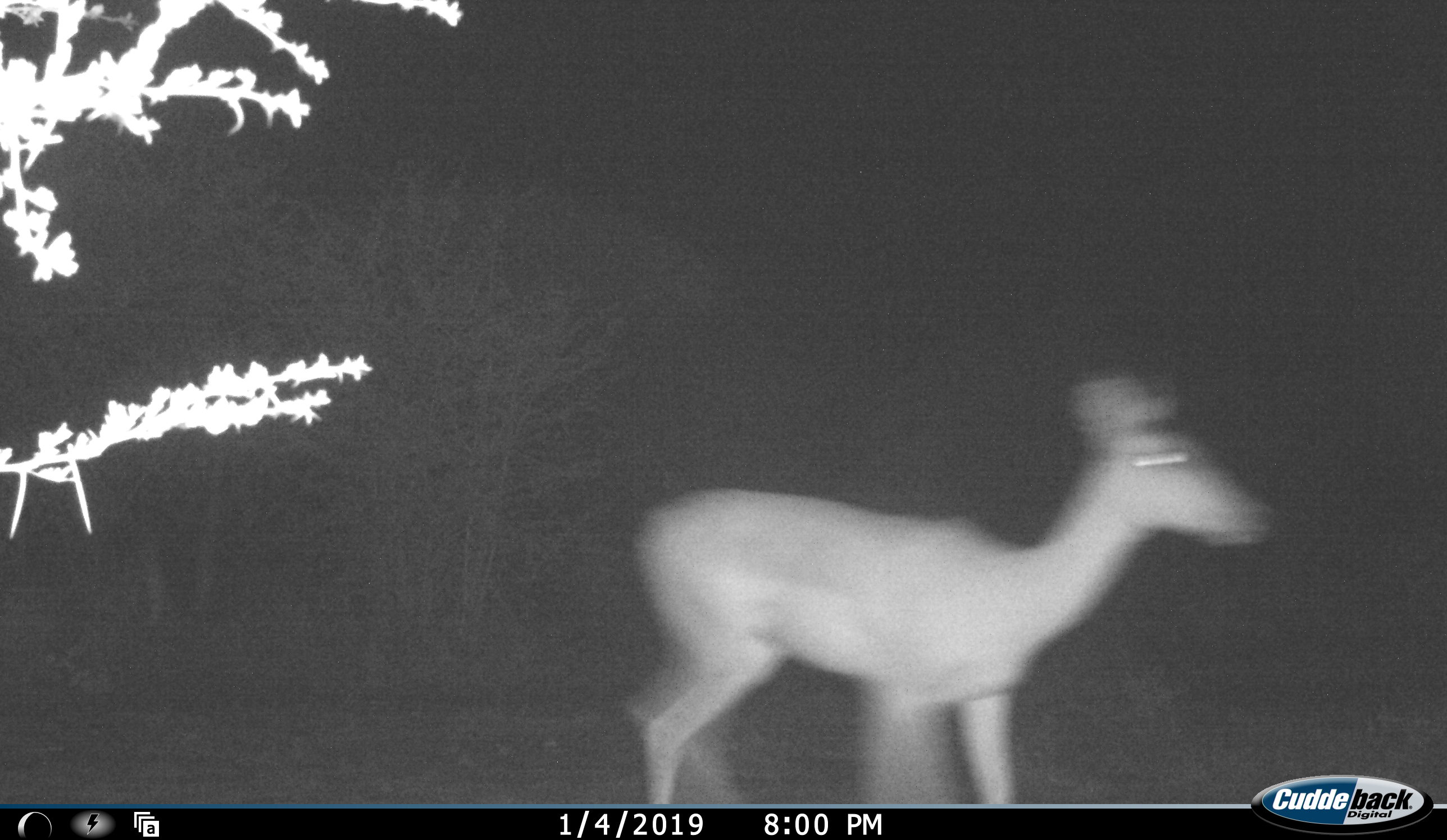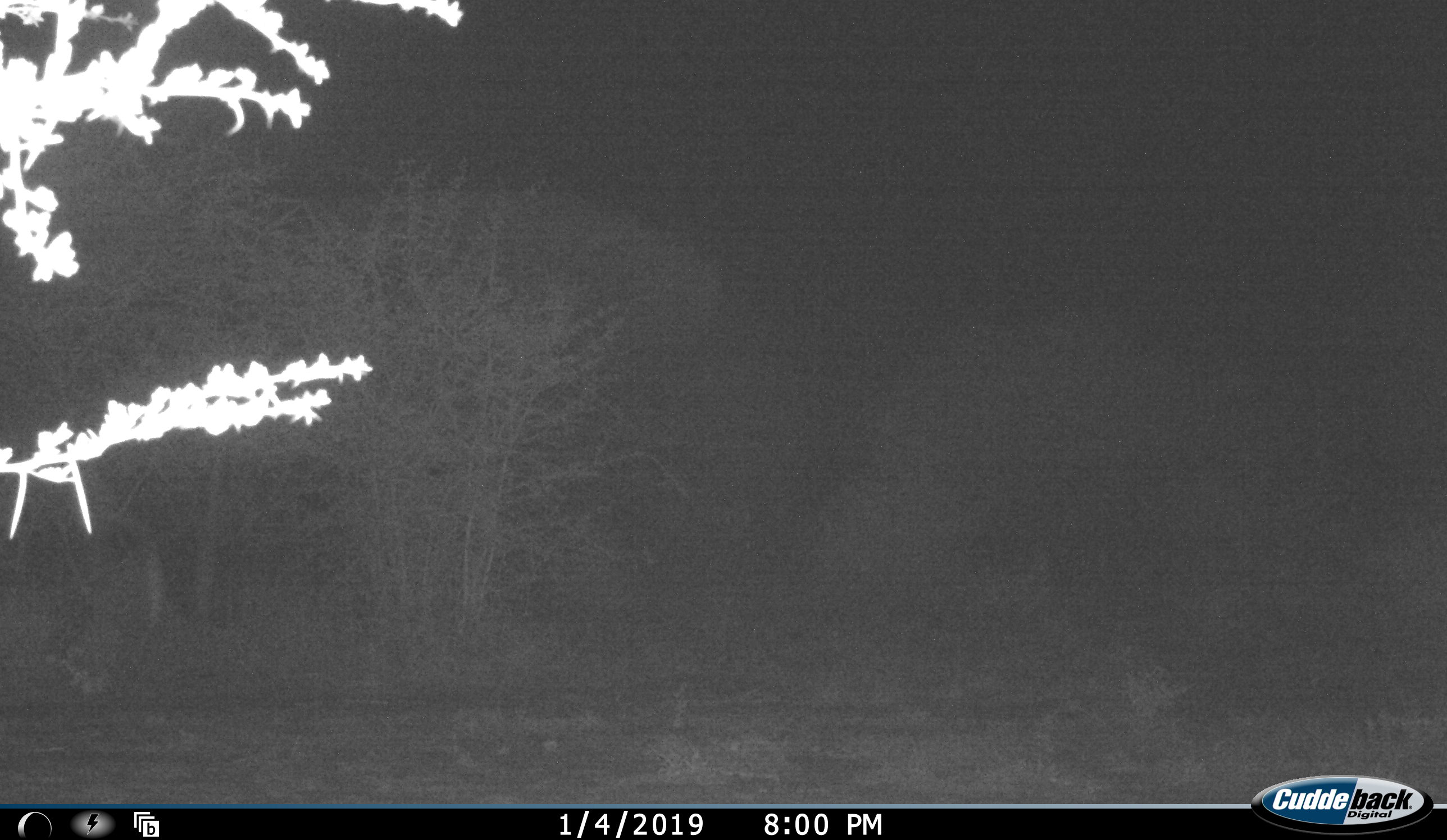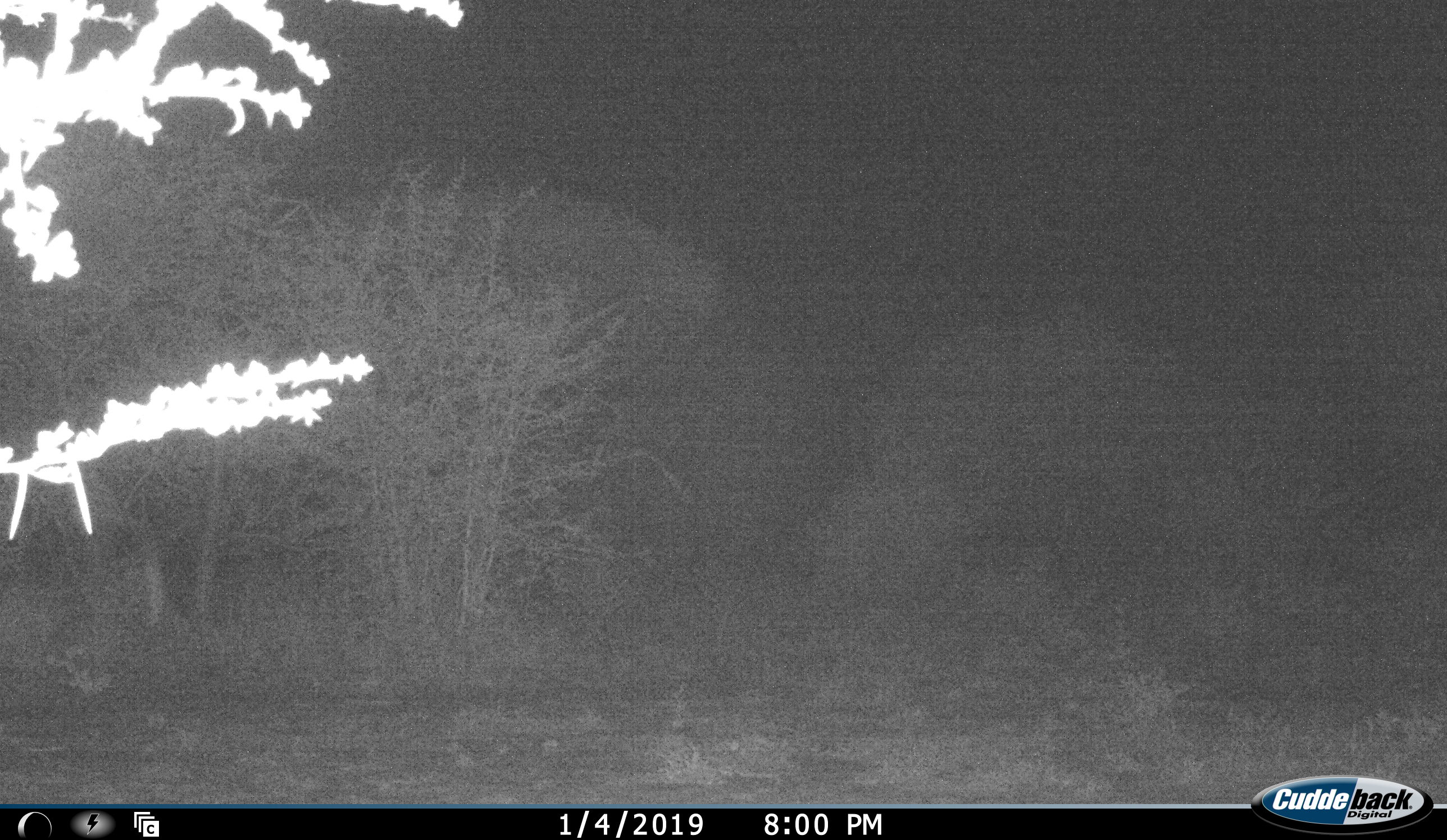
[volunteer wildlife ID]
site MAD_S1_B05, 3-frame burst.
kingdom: Animalia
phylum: Chordata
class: Mammalia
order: Artiodactyla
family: Bovidae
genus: Aepyceros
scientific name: Aepyceros melampus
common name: impala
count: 1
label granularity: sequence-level